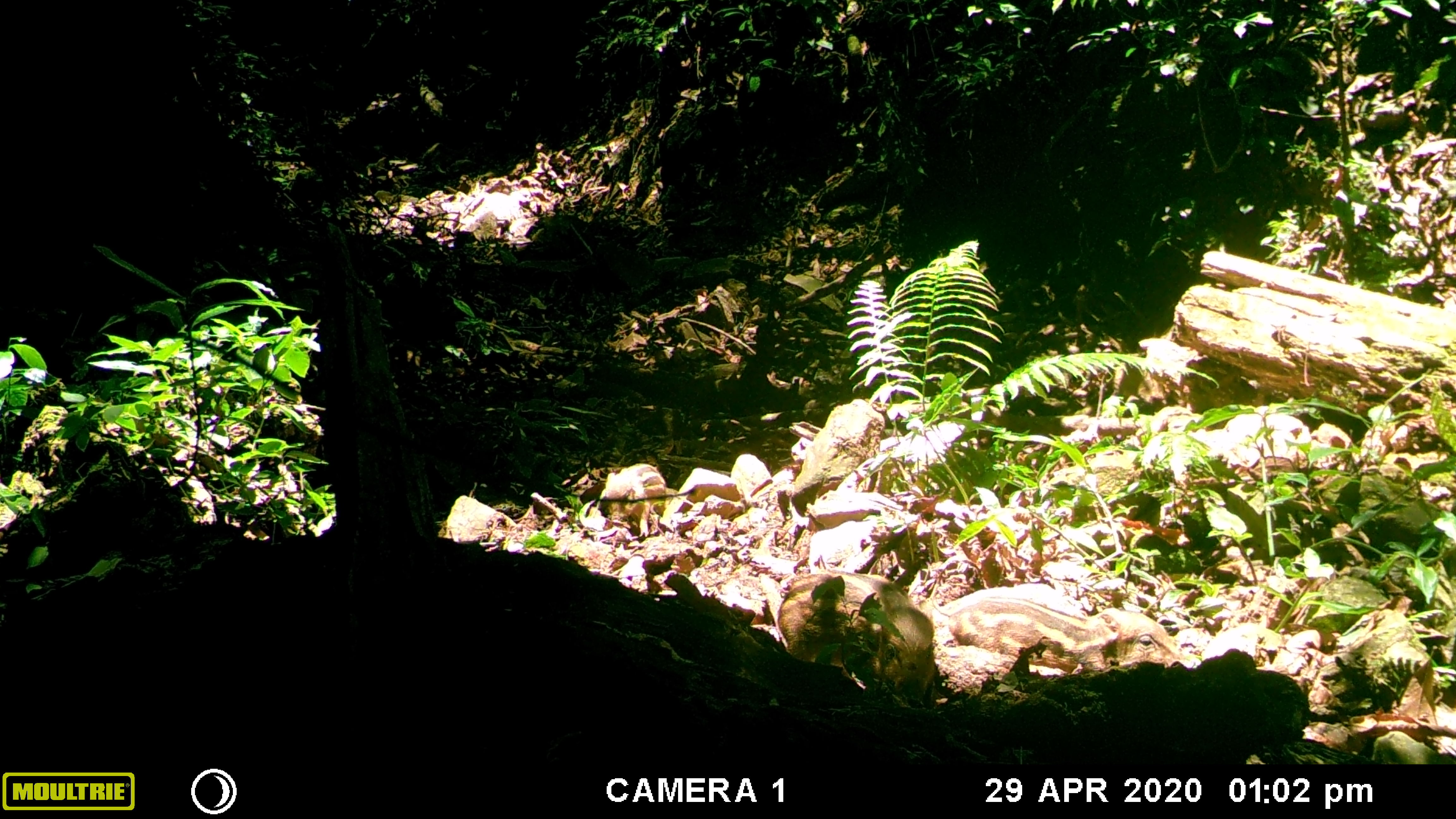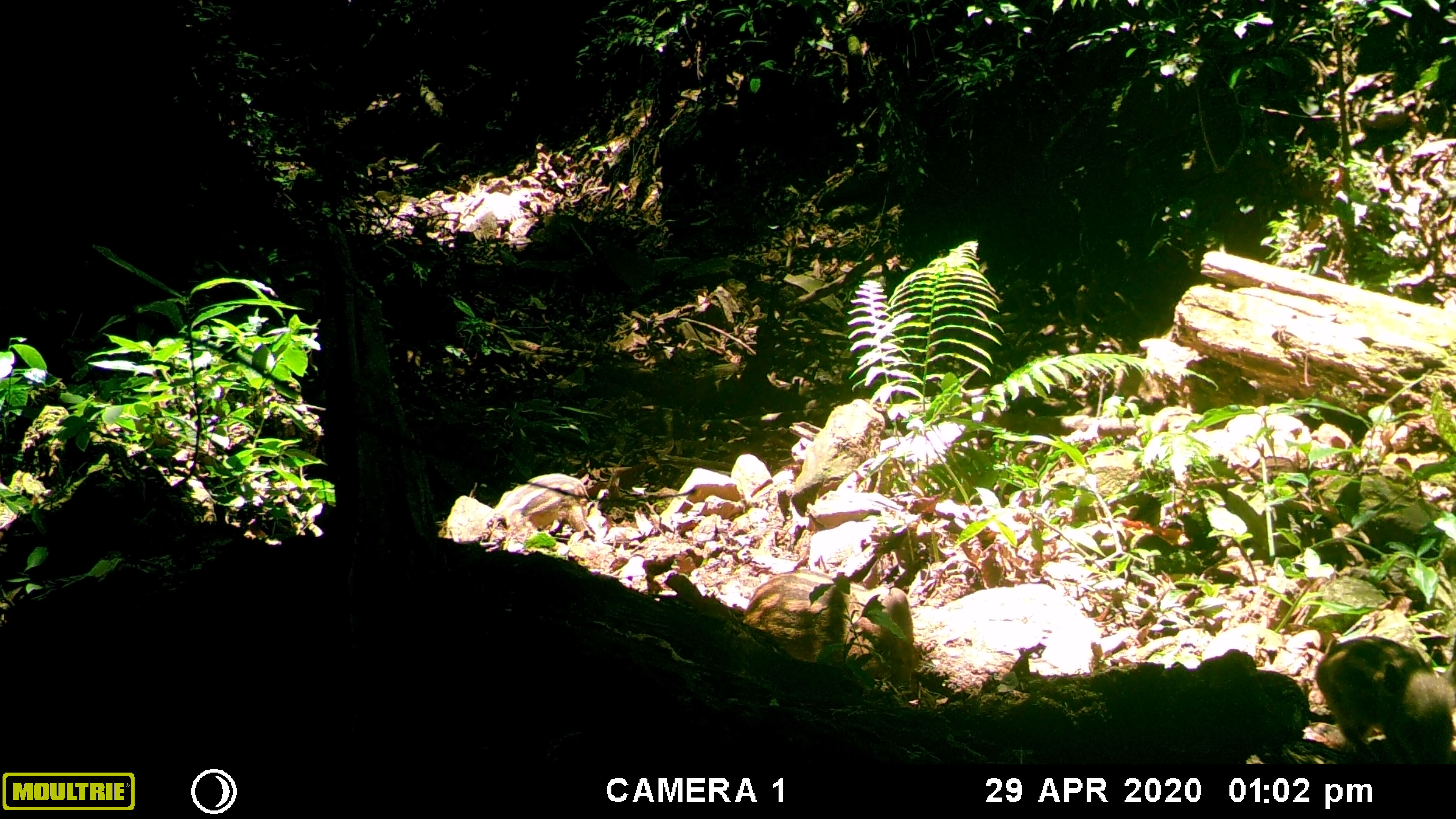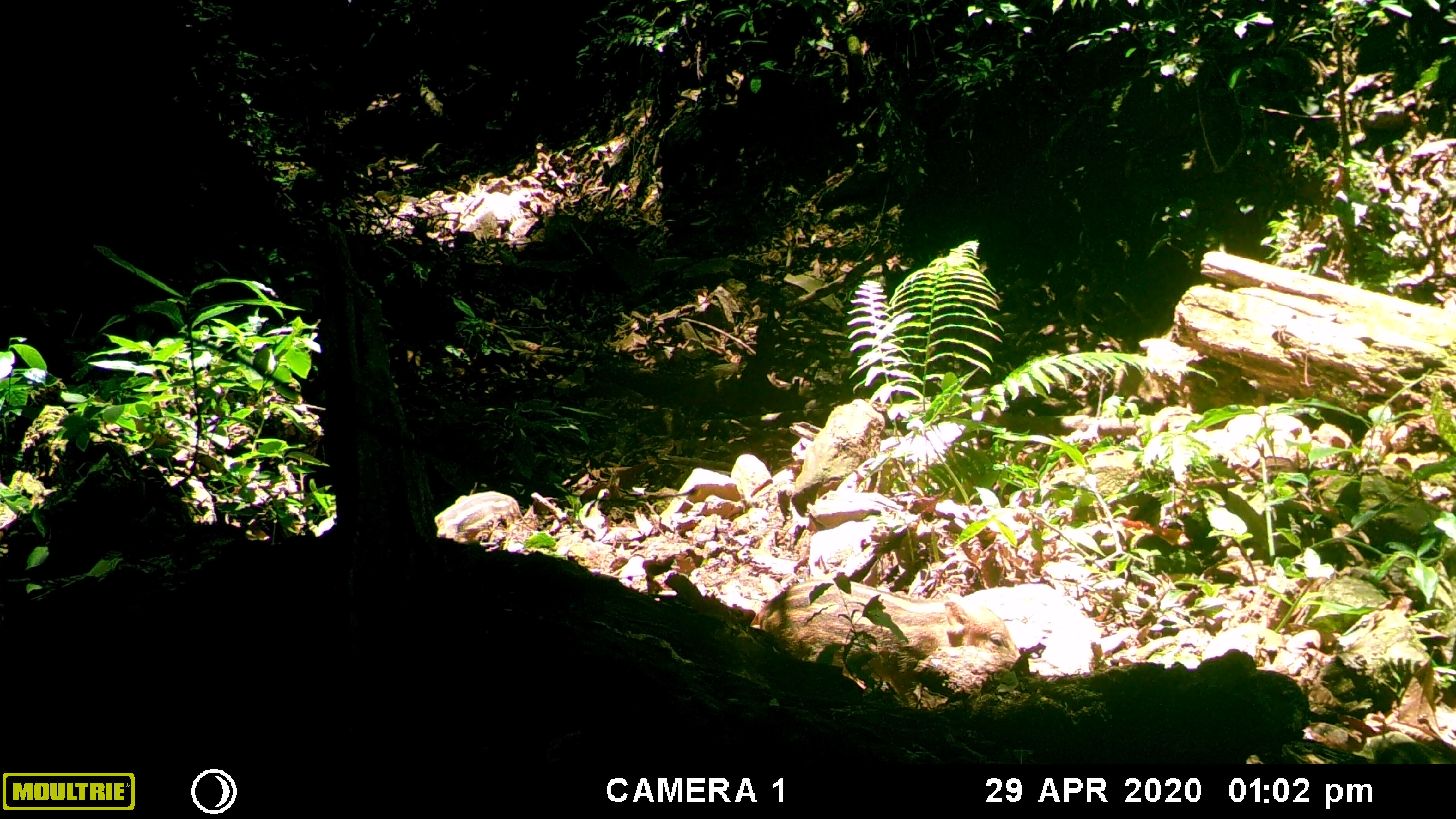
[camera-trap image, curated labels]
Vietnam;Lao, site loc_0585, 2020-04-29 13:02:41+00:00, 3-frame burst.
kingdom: Animalia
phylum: Chordata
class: Mammalia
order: Artiodactyla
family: Suidae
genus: Sus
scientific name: Sus scrofa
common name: eurasian wild pig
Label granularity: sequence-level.